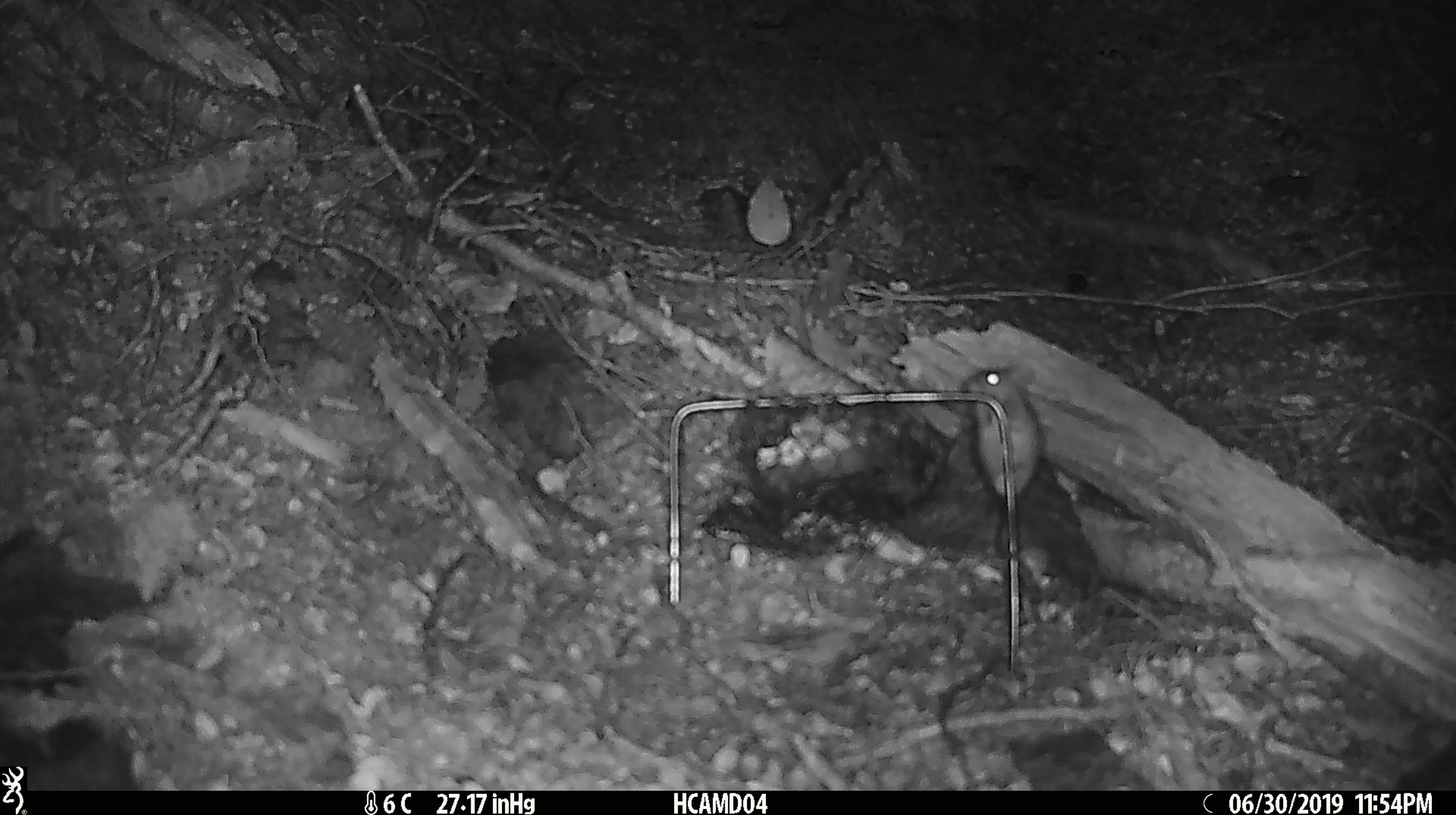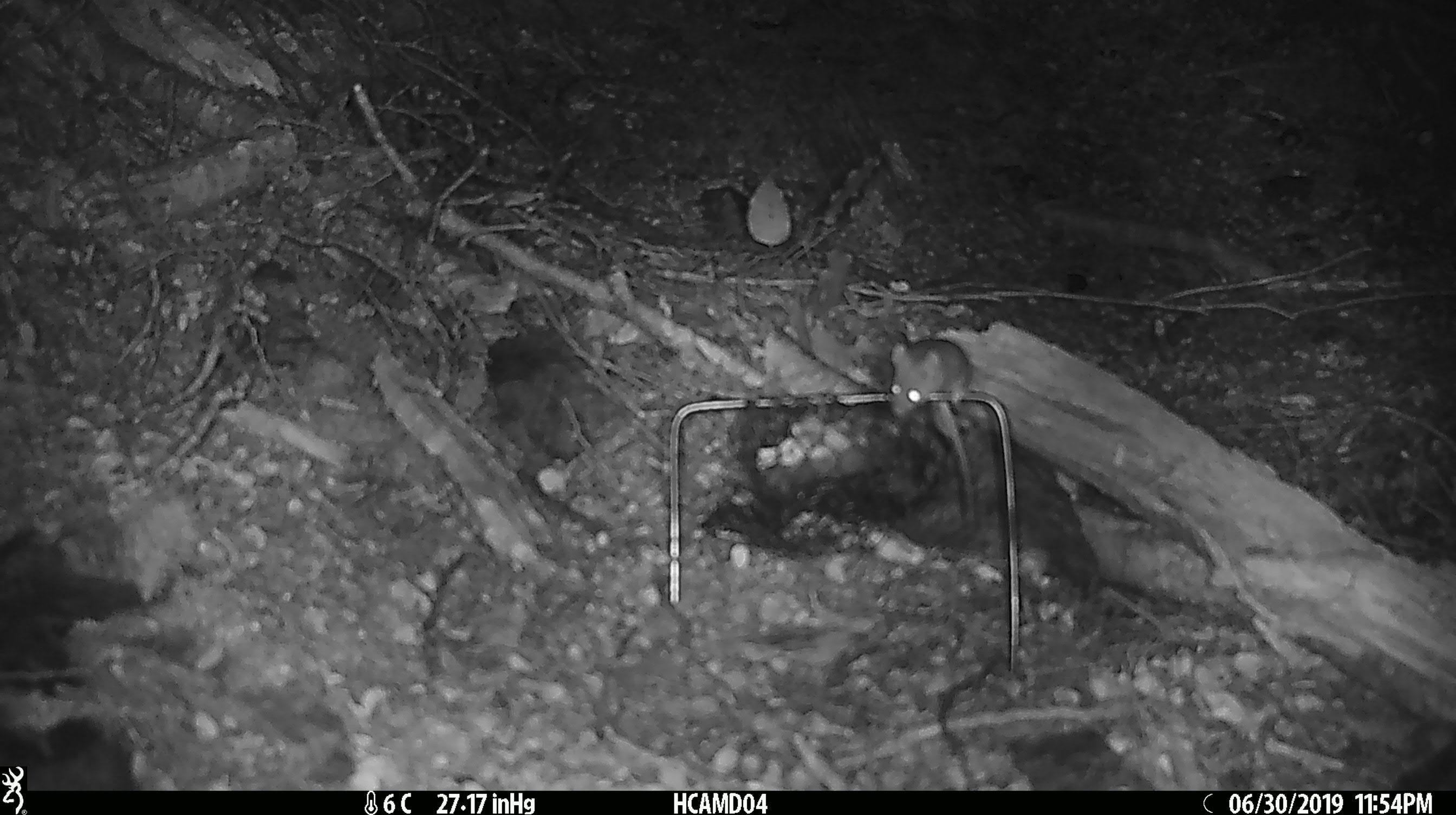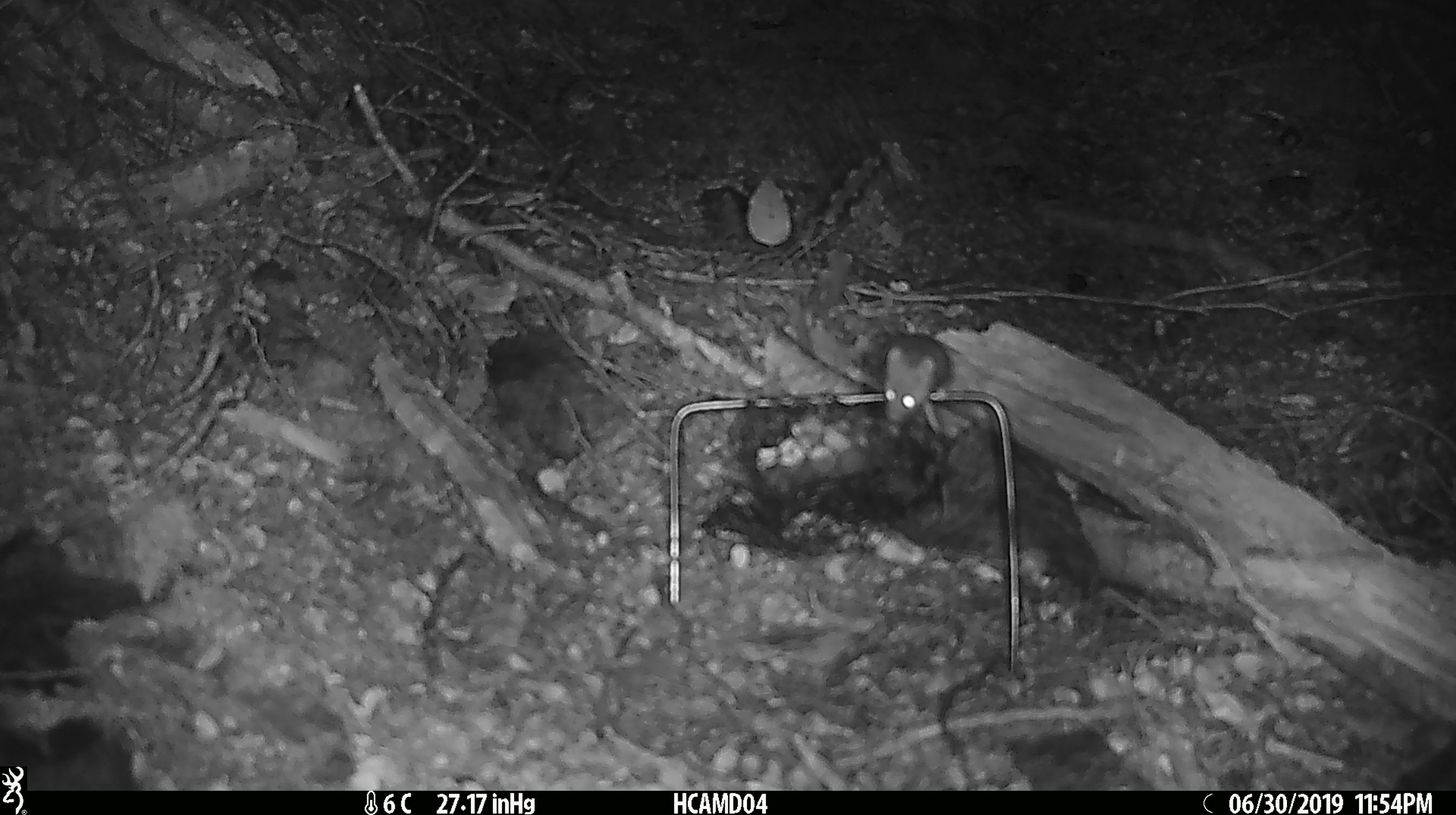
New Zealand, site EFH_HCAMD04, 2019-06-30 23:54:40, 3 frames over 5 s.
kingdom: Animalia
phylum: Chordata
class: Mammalia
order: Rodentia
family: Muridae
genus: Mus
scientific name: Mus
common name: mouse